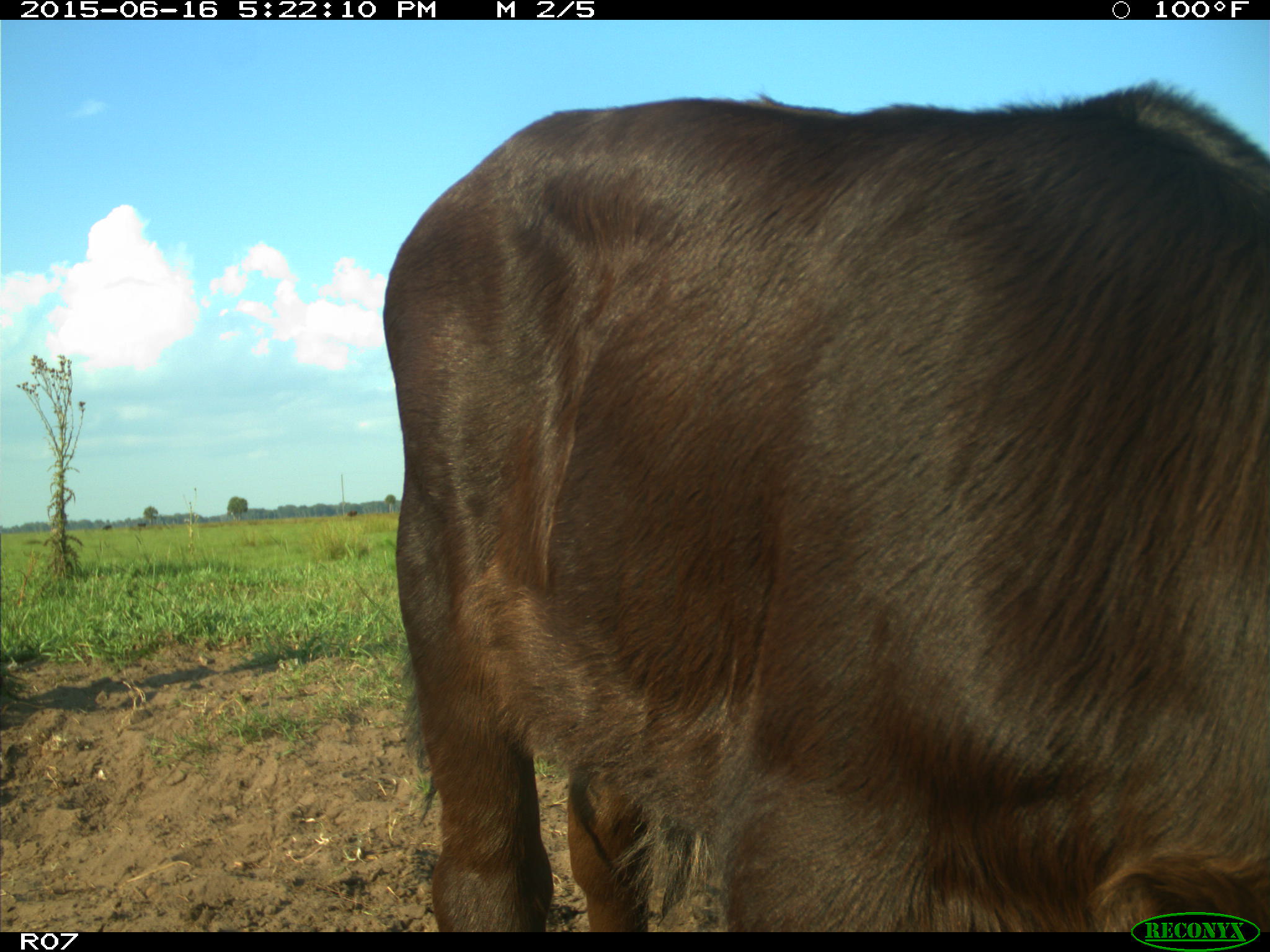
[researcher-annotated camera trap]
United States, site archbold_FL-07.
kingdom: Animalia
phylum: Chordata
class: Mammalia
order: Artiodactyla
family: Bovidae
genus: Bos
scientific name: Bos taurus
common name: domestic cow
Bos taurus (domestic cow).